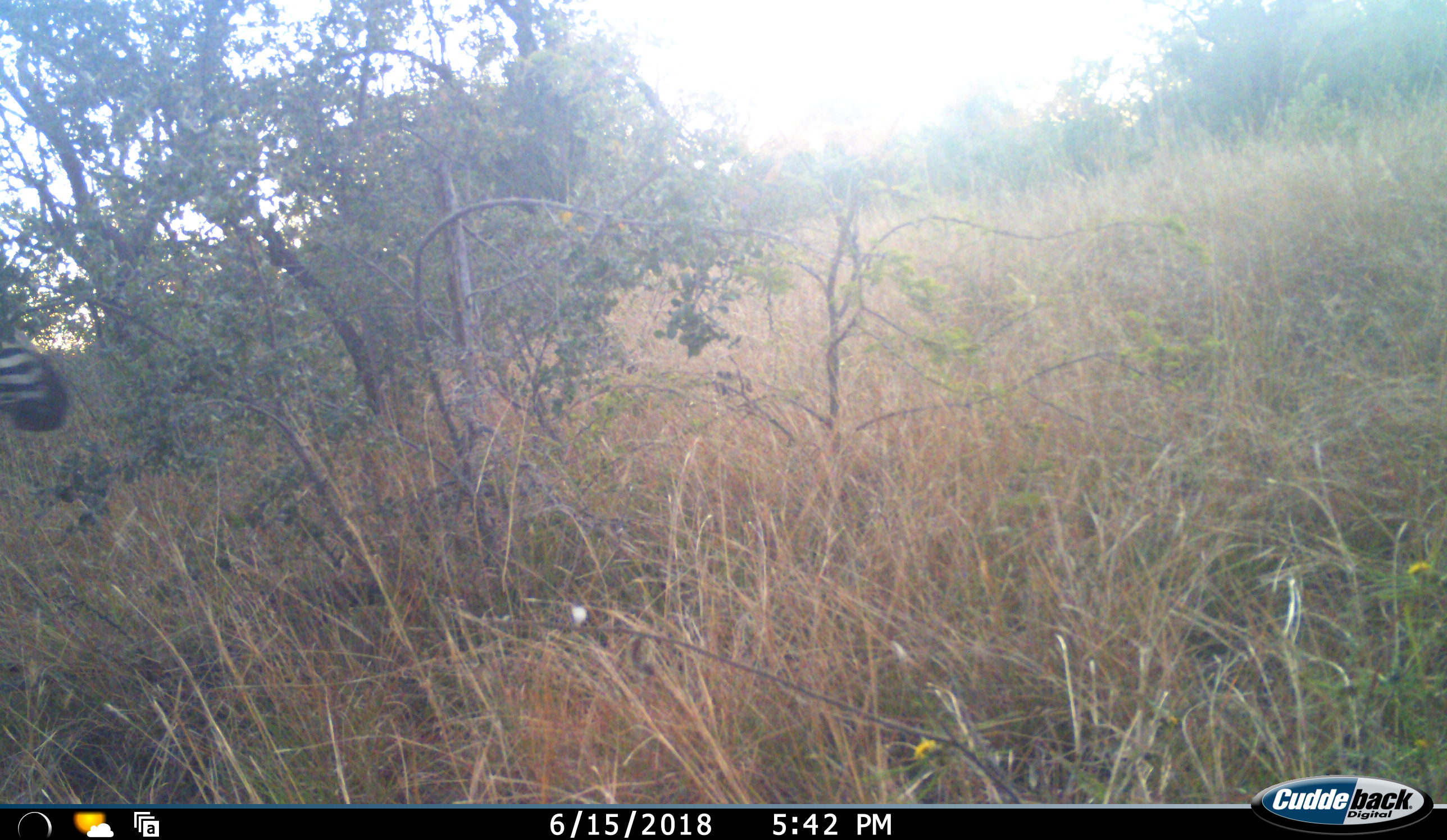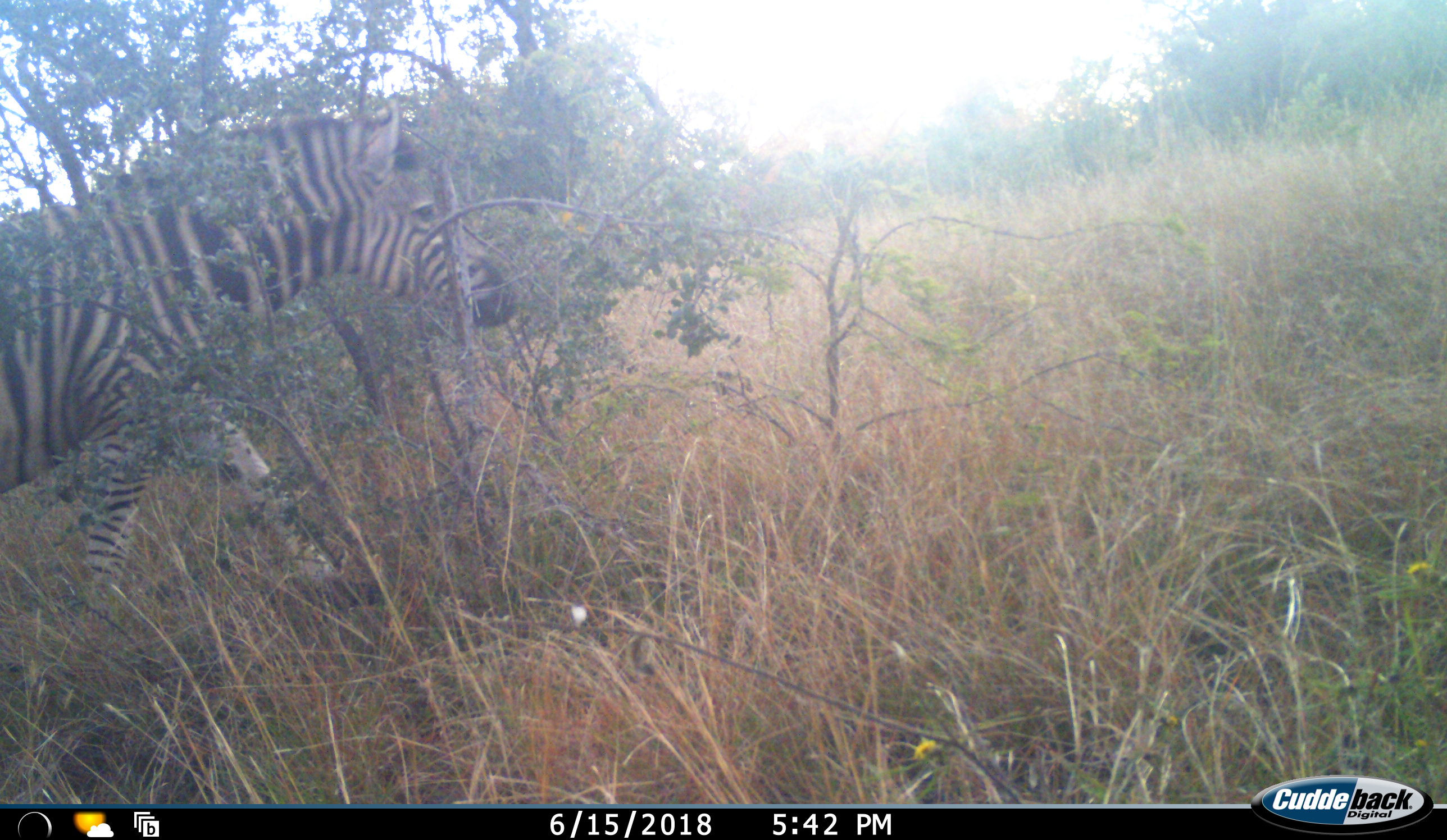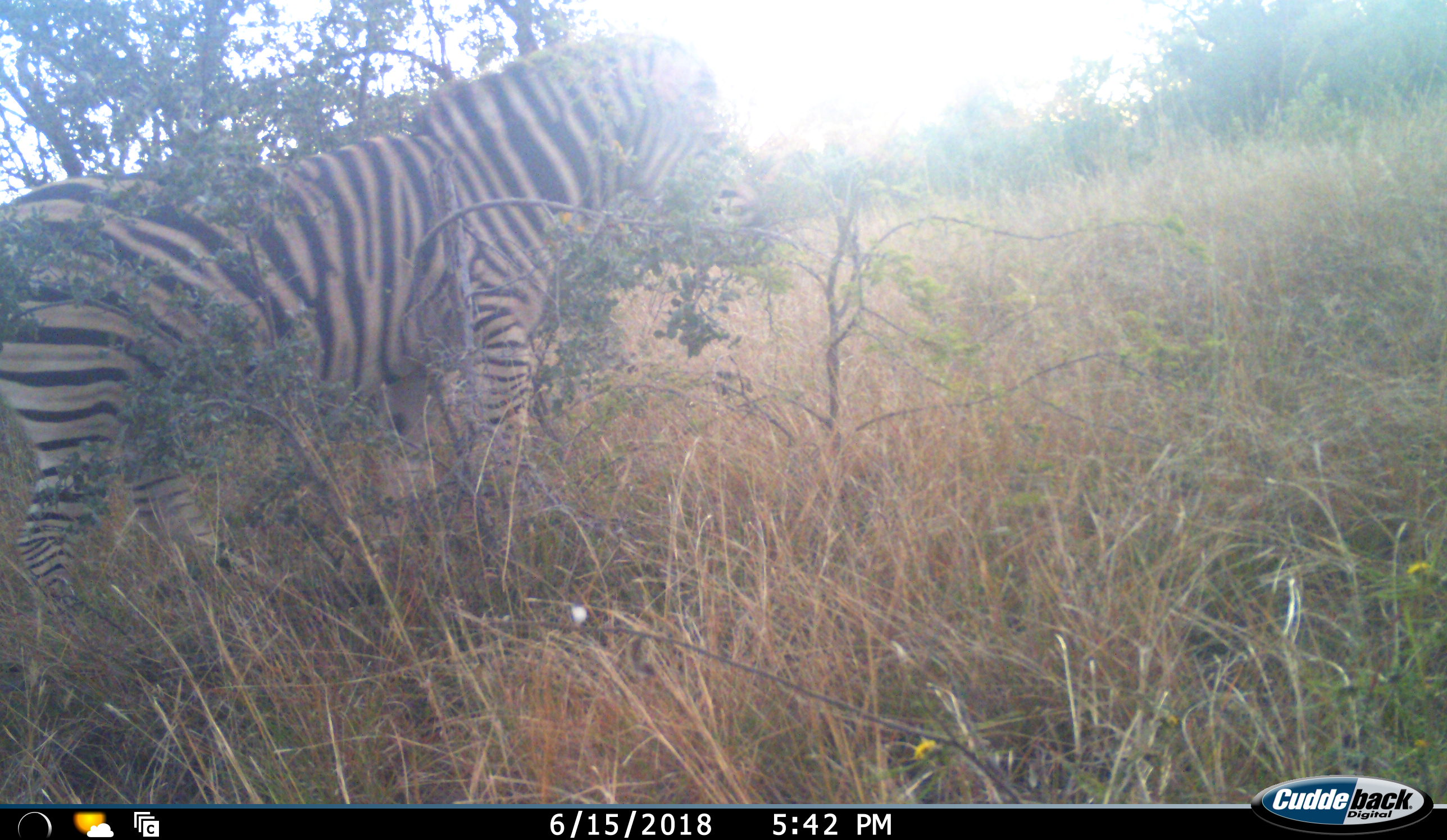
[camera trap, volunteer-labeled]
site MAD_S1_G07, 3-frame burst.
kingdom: Animalia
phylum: Chordata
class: Mammalia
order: Perissodactyla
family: Equidae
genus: Equus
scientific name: Equus quagga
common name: plains zebra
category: zebraplains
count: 1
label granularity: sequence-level